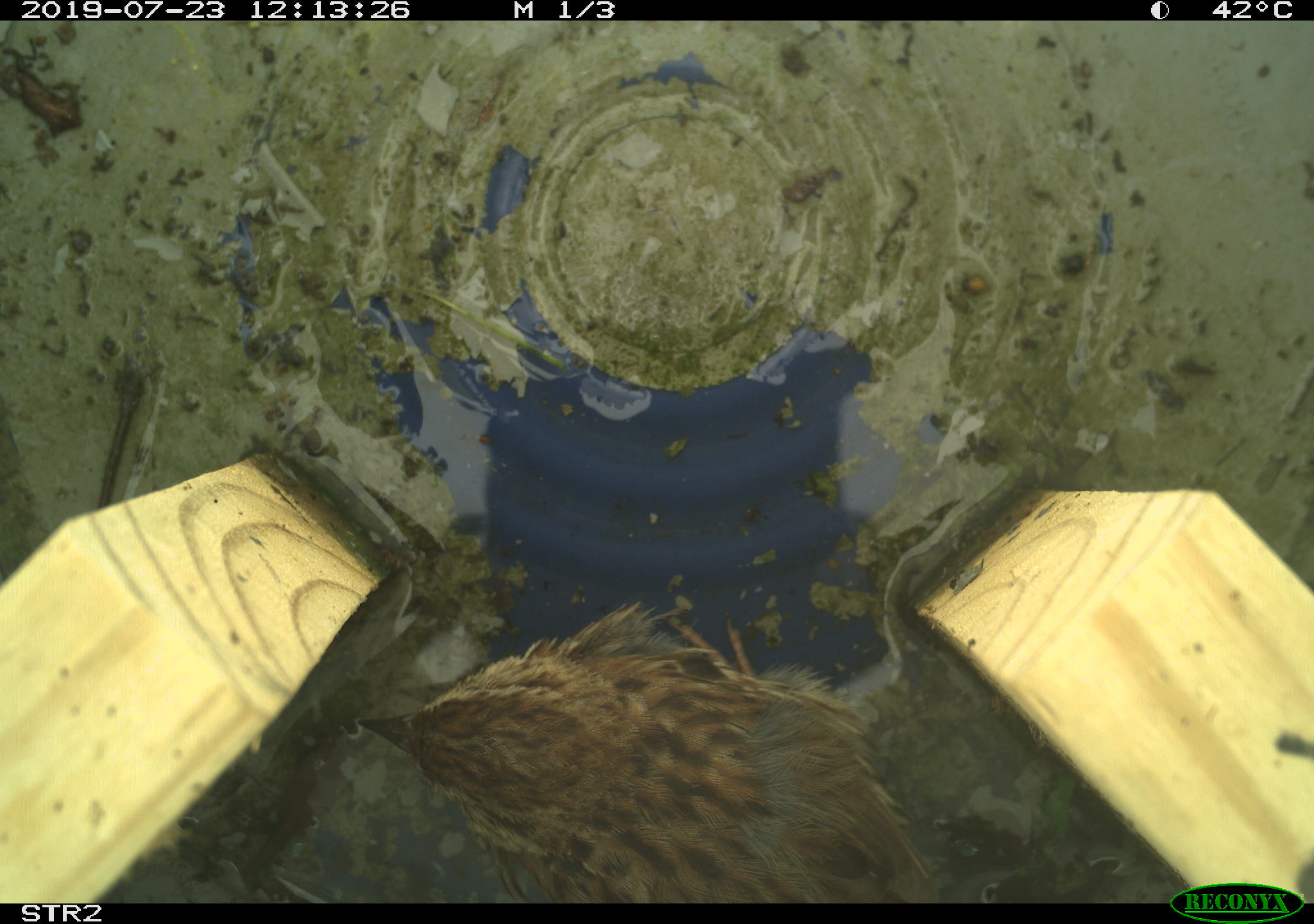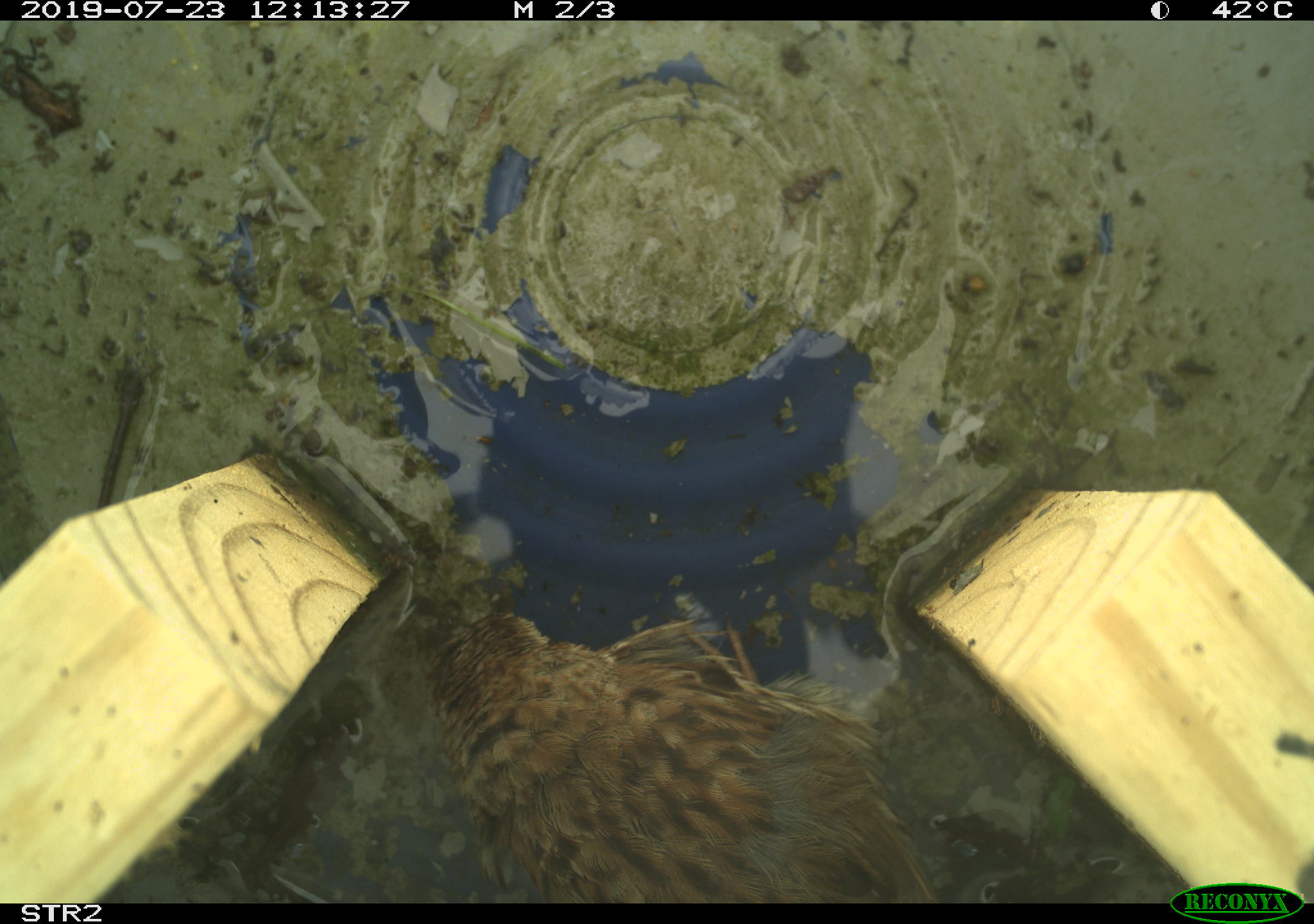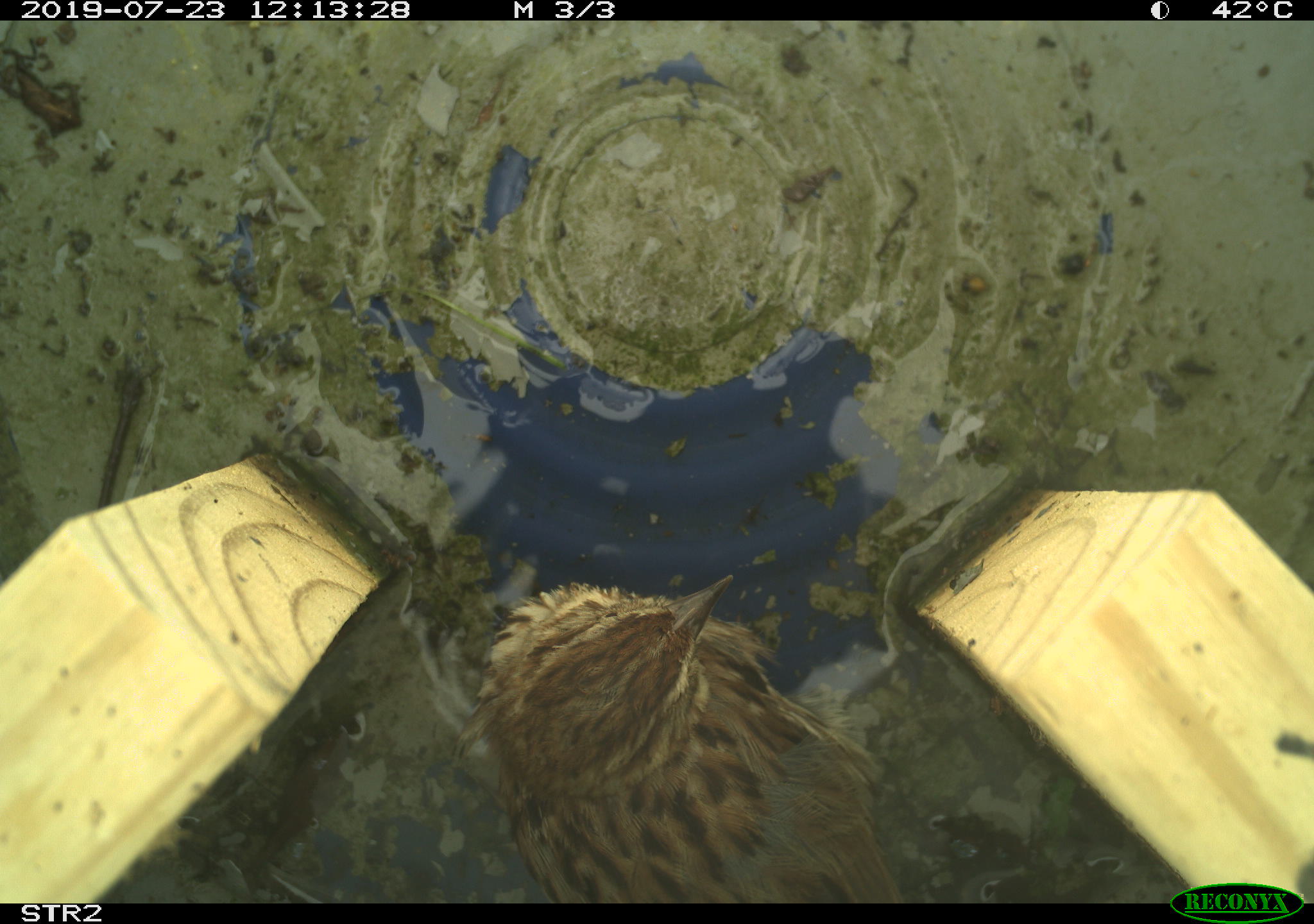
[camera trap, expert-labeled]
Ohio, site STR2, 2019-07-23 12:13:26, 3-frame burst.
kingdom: Animalia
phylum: Chordata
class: Aves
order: Passeriformes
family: Passerellidae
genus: Melospiza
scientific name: Melospiza melodia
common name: song sparrow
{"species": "song sparrow (Melospiza melodia)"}